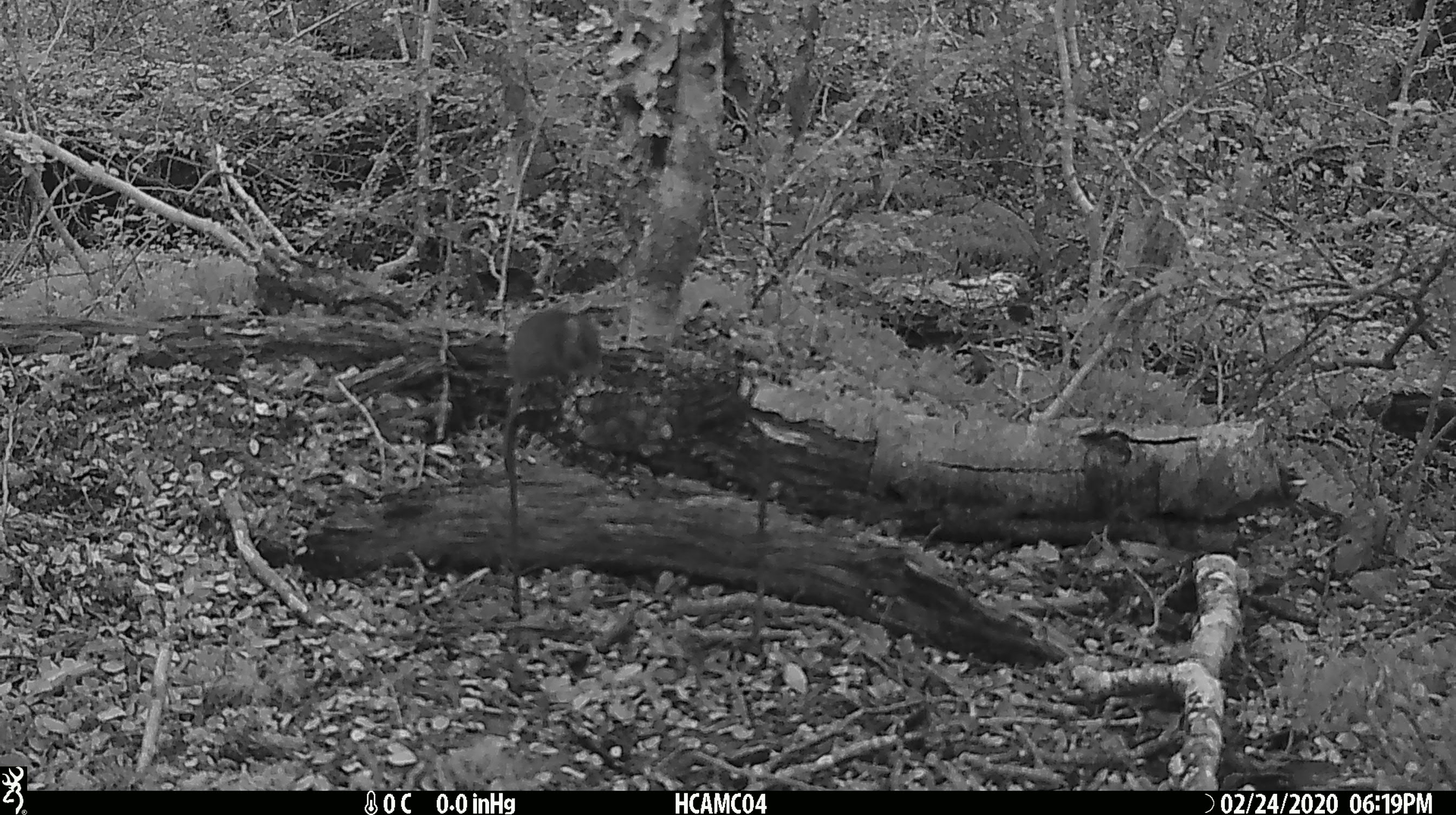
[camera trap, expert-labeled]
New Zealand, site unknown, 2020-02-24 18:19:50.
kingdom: Animalia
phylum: Chordata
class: Mammalia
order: Rodentia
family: Muridae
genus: Mus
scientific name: Mus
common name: mouse